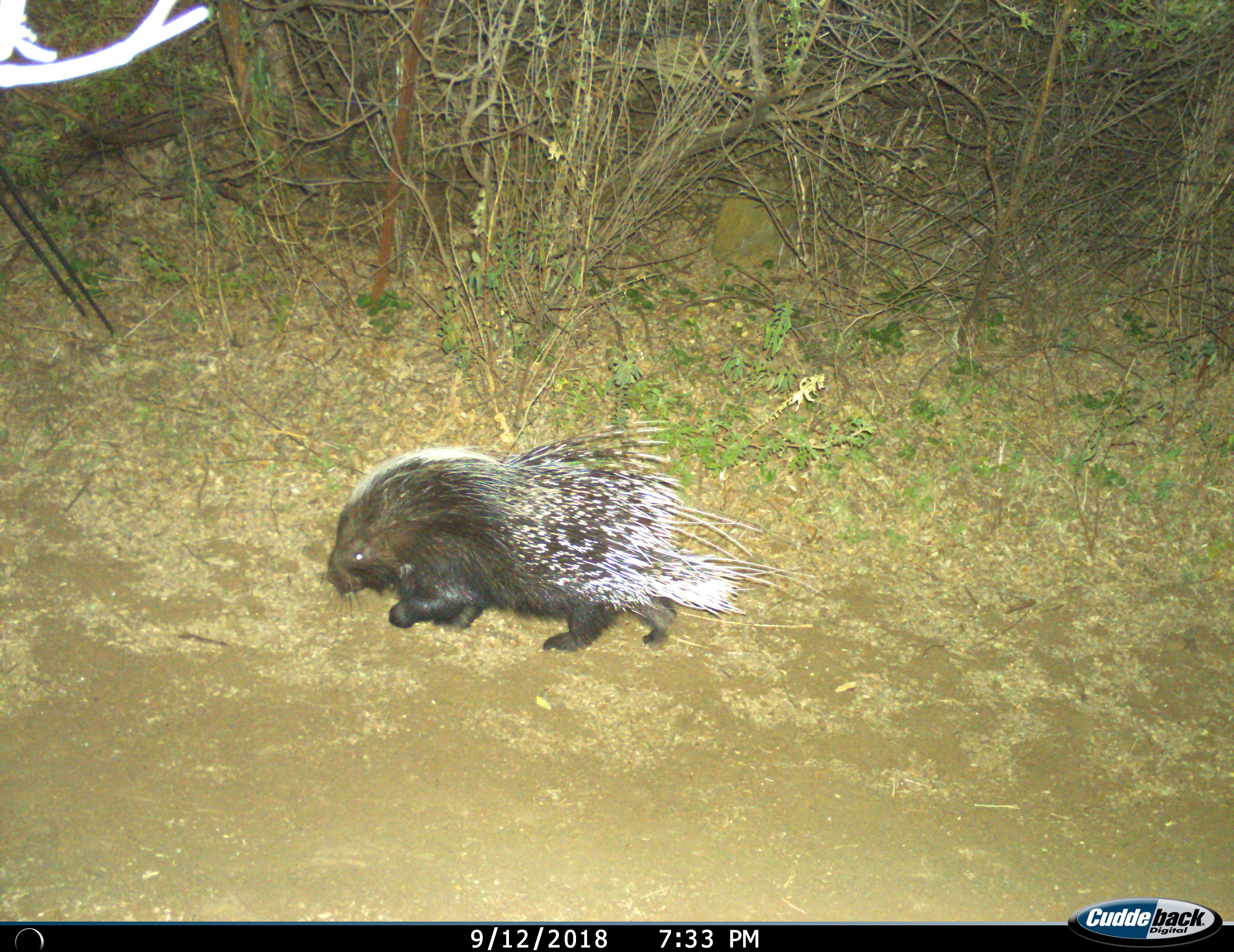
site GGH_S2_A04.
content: unidentified animal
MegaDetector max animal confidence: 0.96